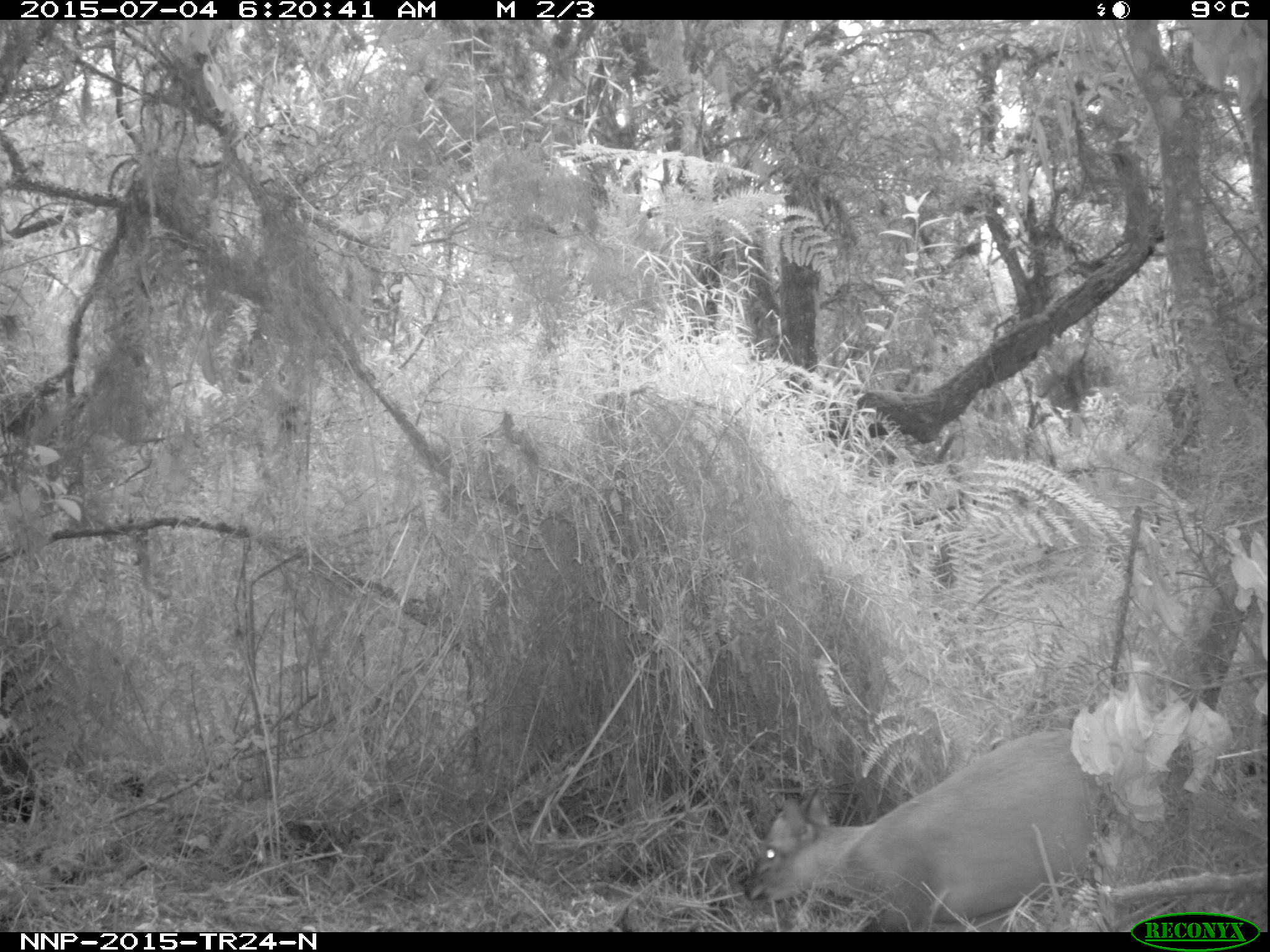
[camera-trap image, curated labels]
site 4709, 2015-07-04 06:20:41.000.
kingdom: Animalia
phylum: Chordata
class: Mammalia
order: Artiodactyla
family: Bovidae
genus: Cephalophus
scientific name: Cephalophus nigrifrons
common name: black-fronted duiker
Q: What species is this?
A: Cephalophus nigrifrons (black-fronted duiker).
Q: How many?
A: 1.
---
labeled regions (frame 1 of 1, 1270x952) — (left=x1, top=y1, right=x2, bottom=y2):
cephalophus nigrifrons: (left=750, top=726, right=1113, bottom=931)